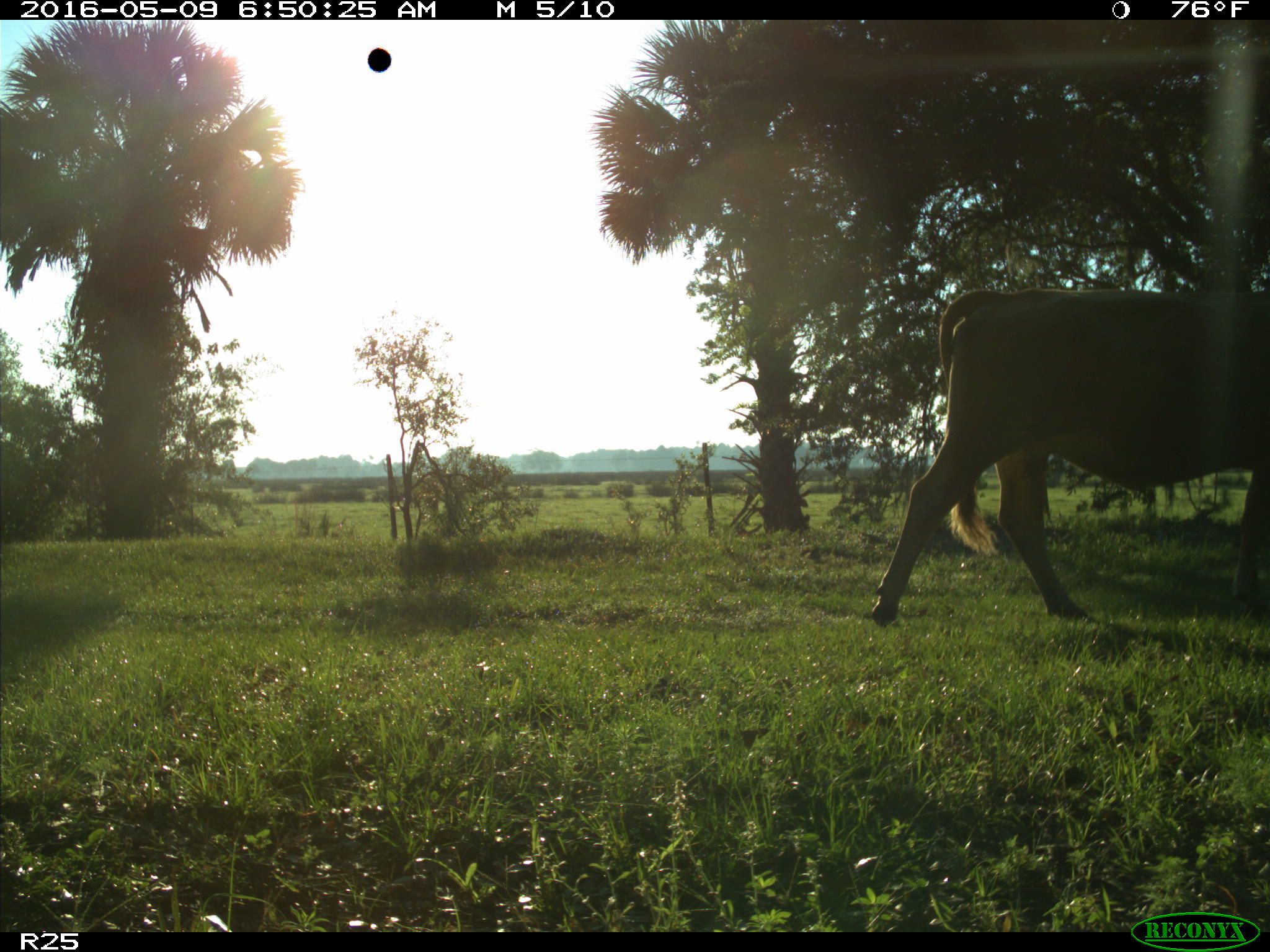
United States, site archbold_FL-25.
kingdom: Animalia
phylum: Chordata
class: Mammalia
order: Artiodactyla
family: Bovidae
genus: Bos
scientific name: Bos taurus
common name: domestic cow